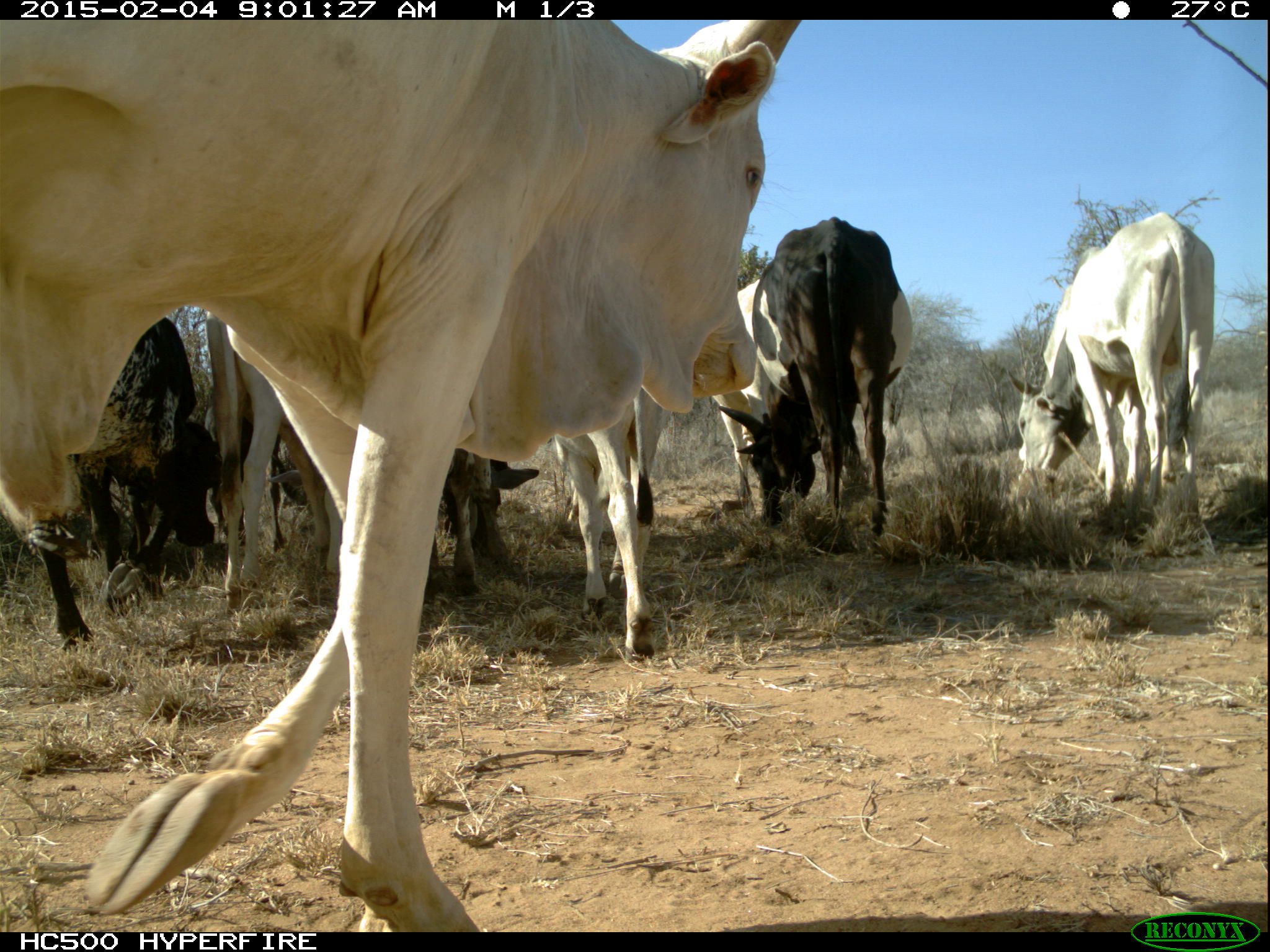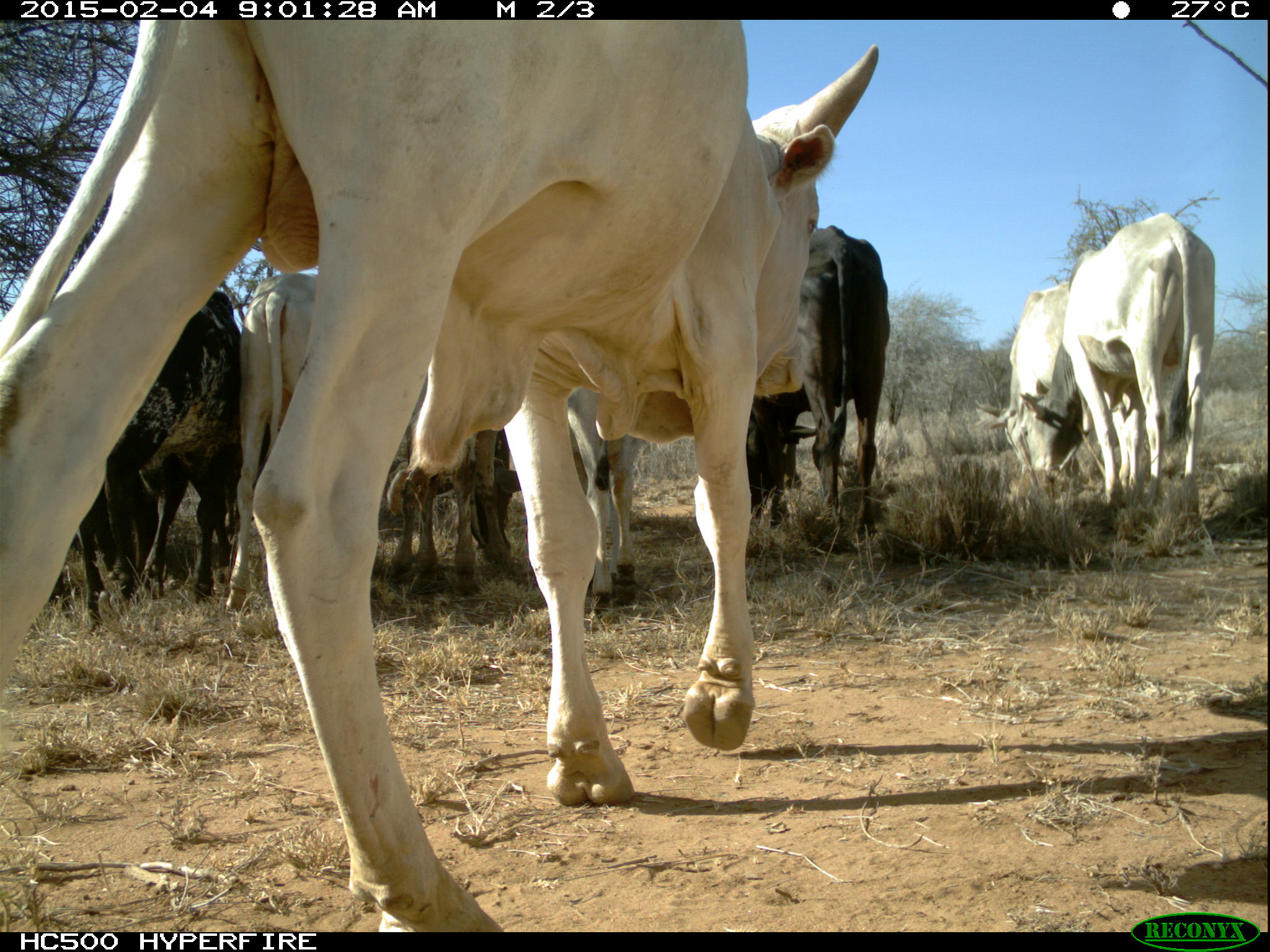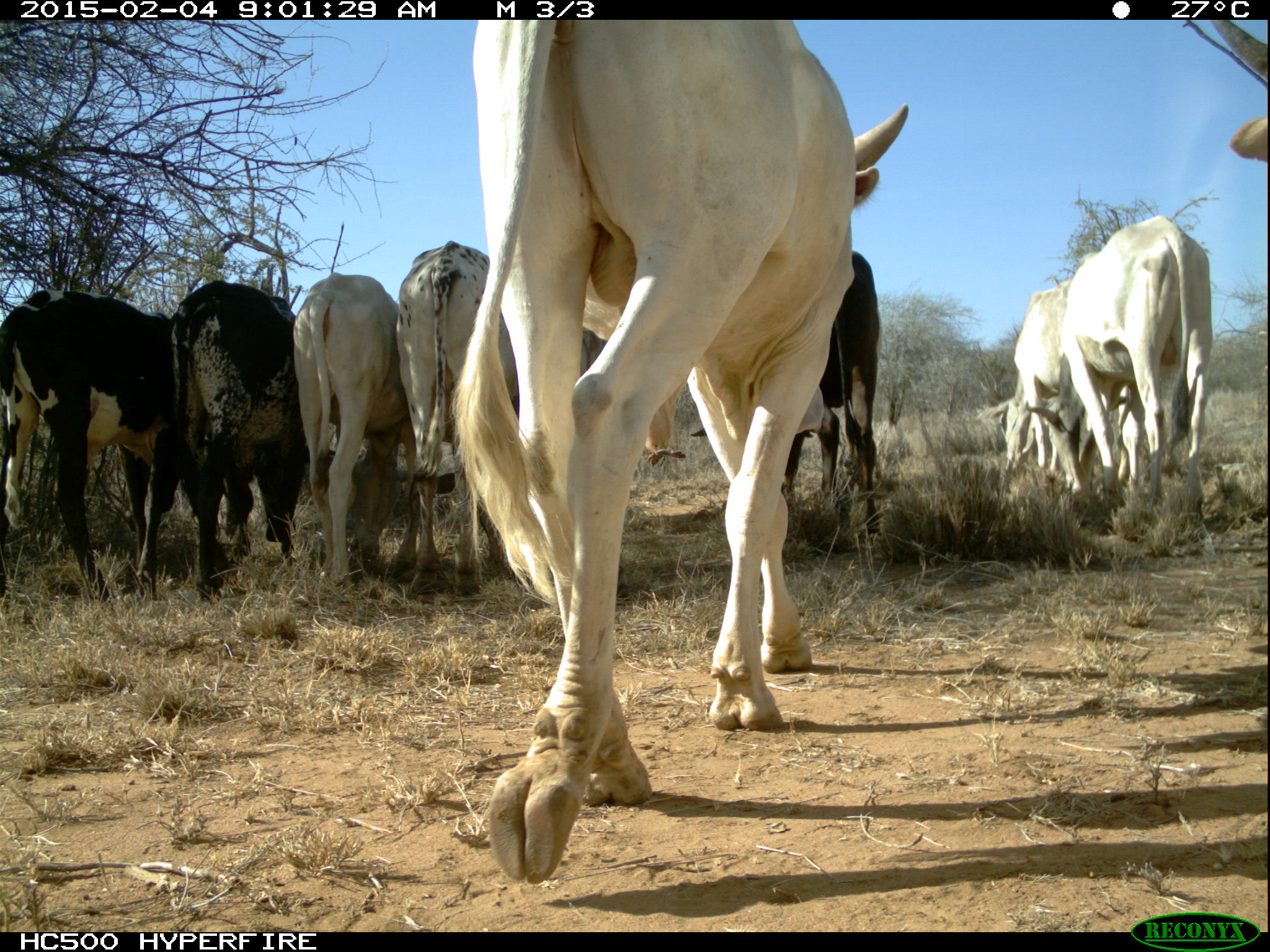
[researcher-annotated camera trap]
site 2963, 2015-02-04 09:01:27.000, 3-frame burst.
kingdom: Animalia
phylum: Chordata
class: Mammalia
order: Artiodactyla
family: Bovidae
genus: Bos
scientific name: Bos taurus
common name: domestic cattle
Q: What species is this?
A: Bos taurus (domestic cattle).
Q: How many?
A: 12.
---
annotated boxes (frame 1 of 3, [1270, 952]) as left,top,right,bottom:
bos taurus: 0,22,805,931; 204,308,477,615; 26,316,222,650; 1010,212,1213,529; 713,214,910,535; 554,388,676,661; 705,279,787,521; 443,452,540,567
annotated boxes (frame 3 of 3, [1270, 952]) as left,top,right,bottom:
bos taurus: 448,20,909,884; 393,242,603,591; 0,287,199,601; 688,249,882,540; 1023,214,1210,514; 134,278,303,599; 289,272,417,581; 974,281,1144,509; 1211,21,1266,166